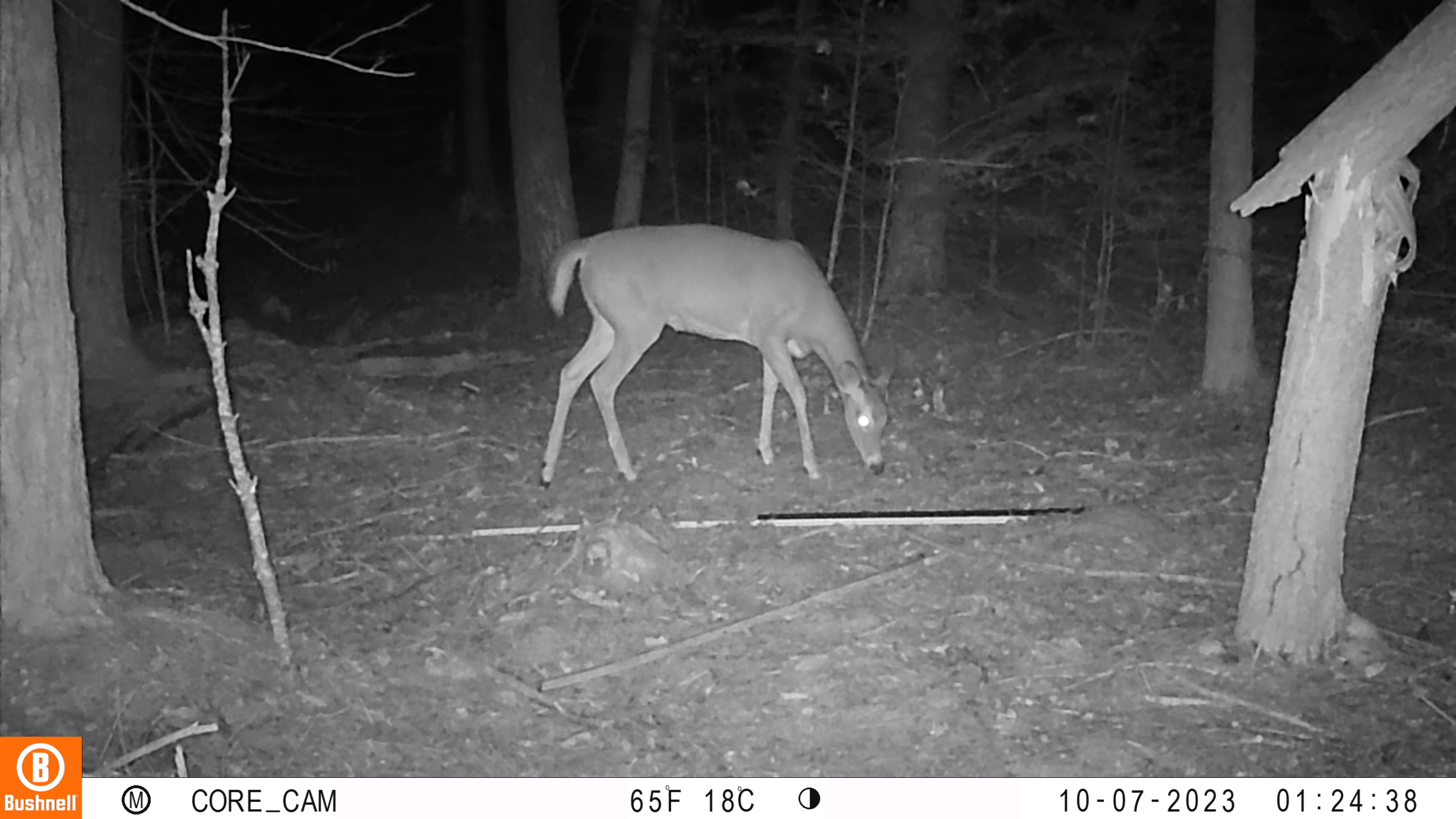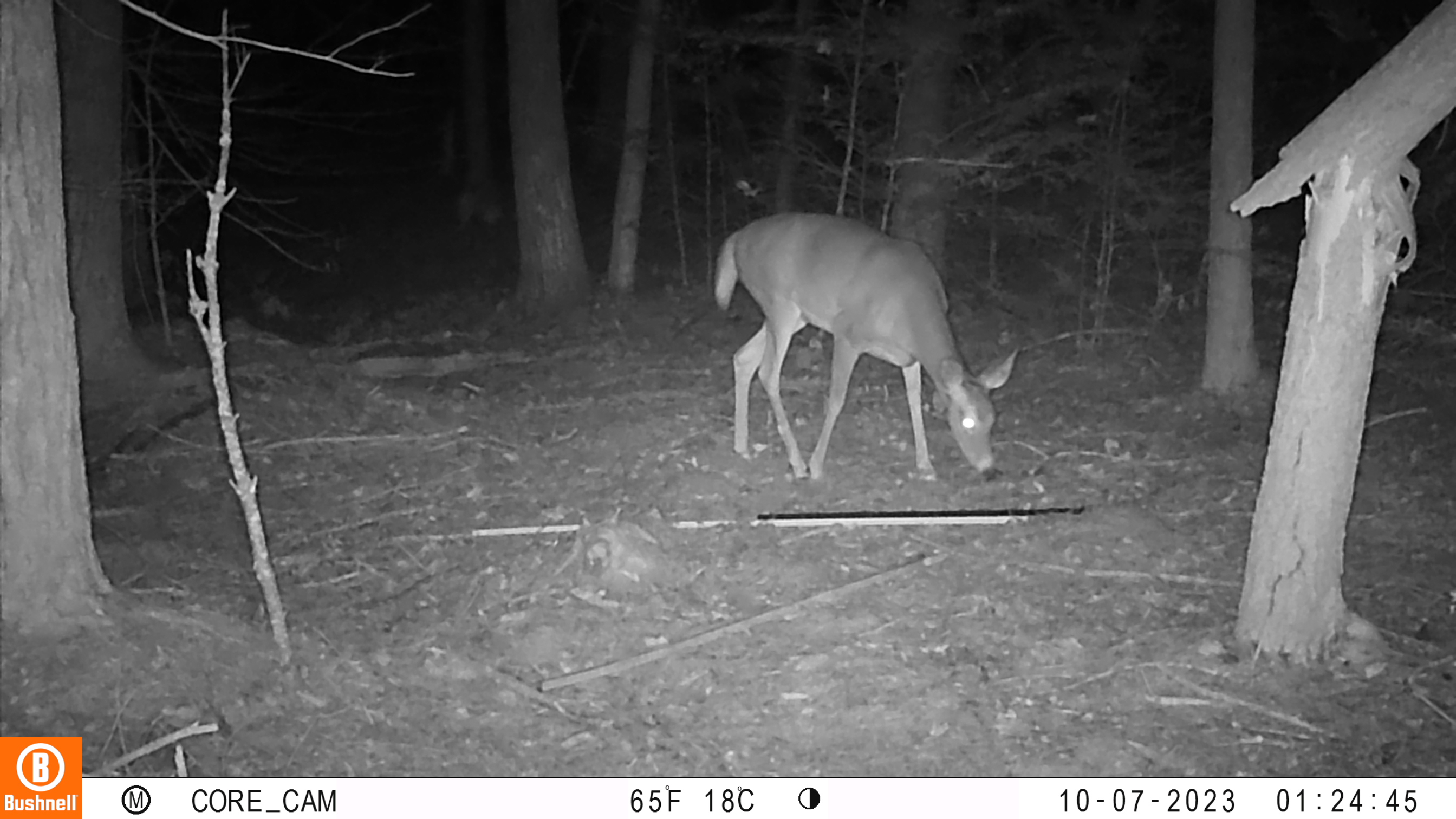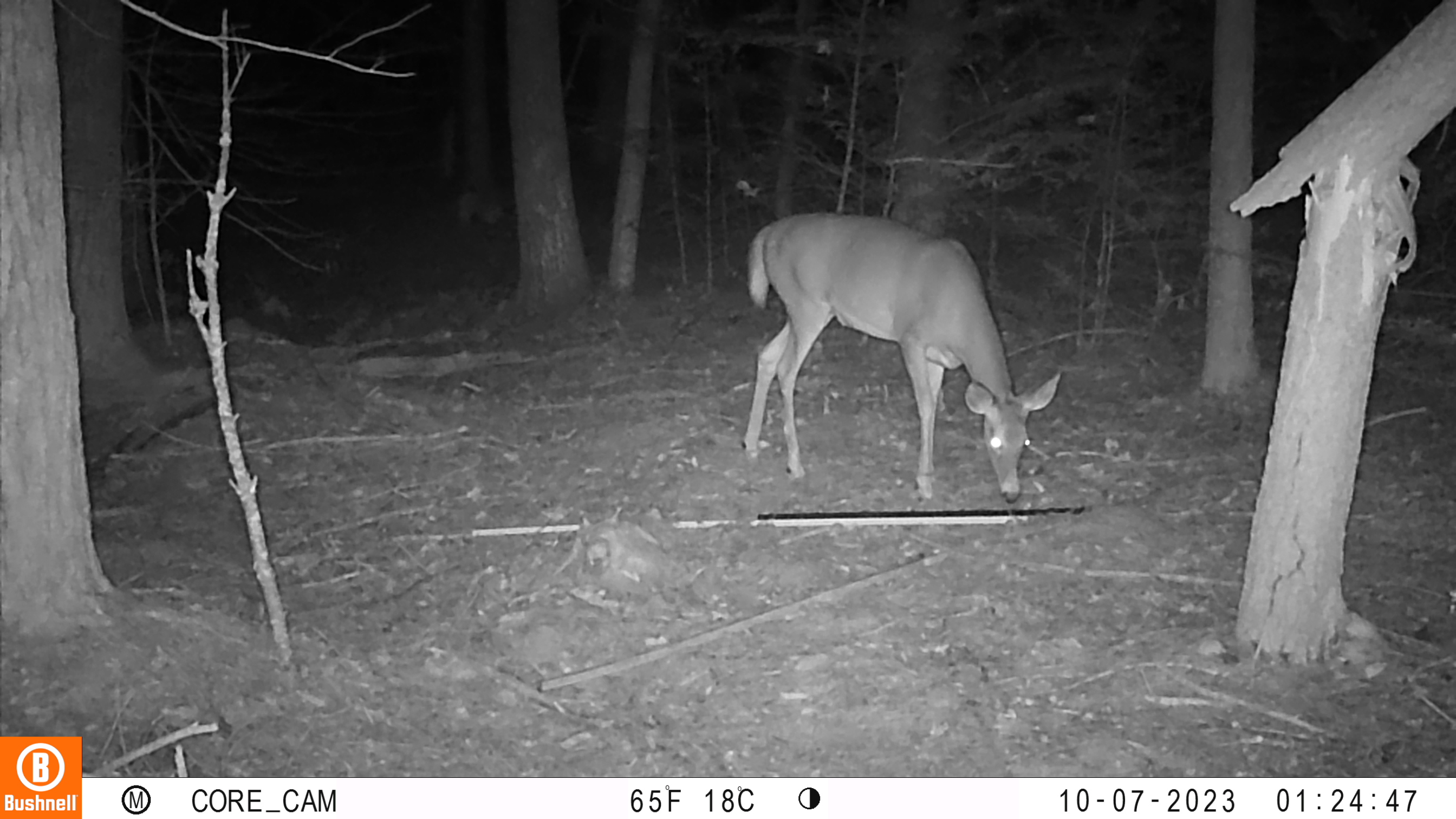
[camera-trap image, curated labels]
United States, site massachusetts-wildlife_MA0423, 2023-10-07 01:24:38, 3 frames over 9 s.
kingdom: Animalia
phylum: Chordata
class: Mammalia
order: Artiodactyla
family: Cervidae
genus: Odocoileus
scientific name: Odocoileus virginianus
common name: white-tailed deer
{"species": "white-tailed deer (Odocoileus virginianus)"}